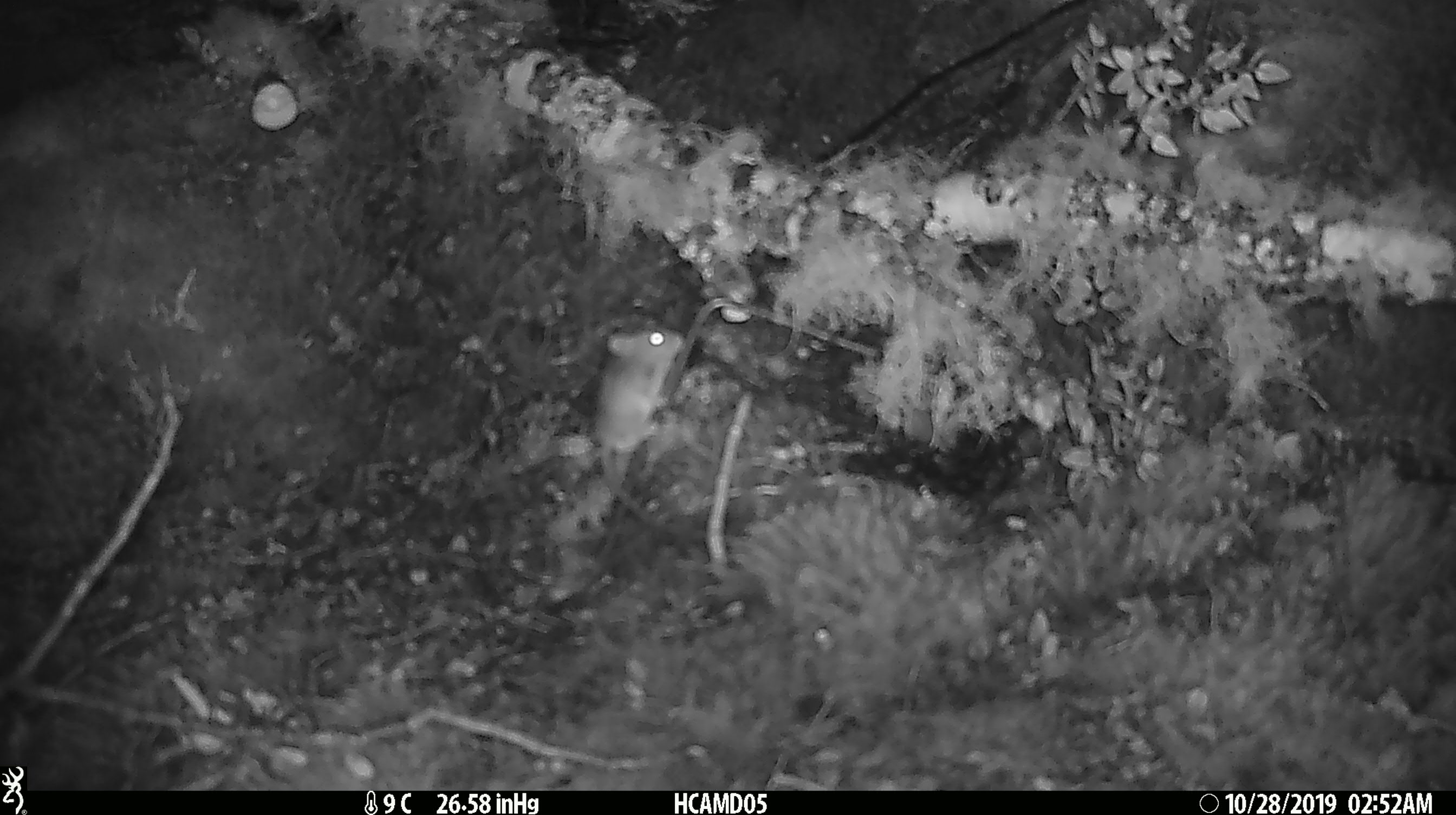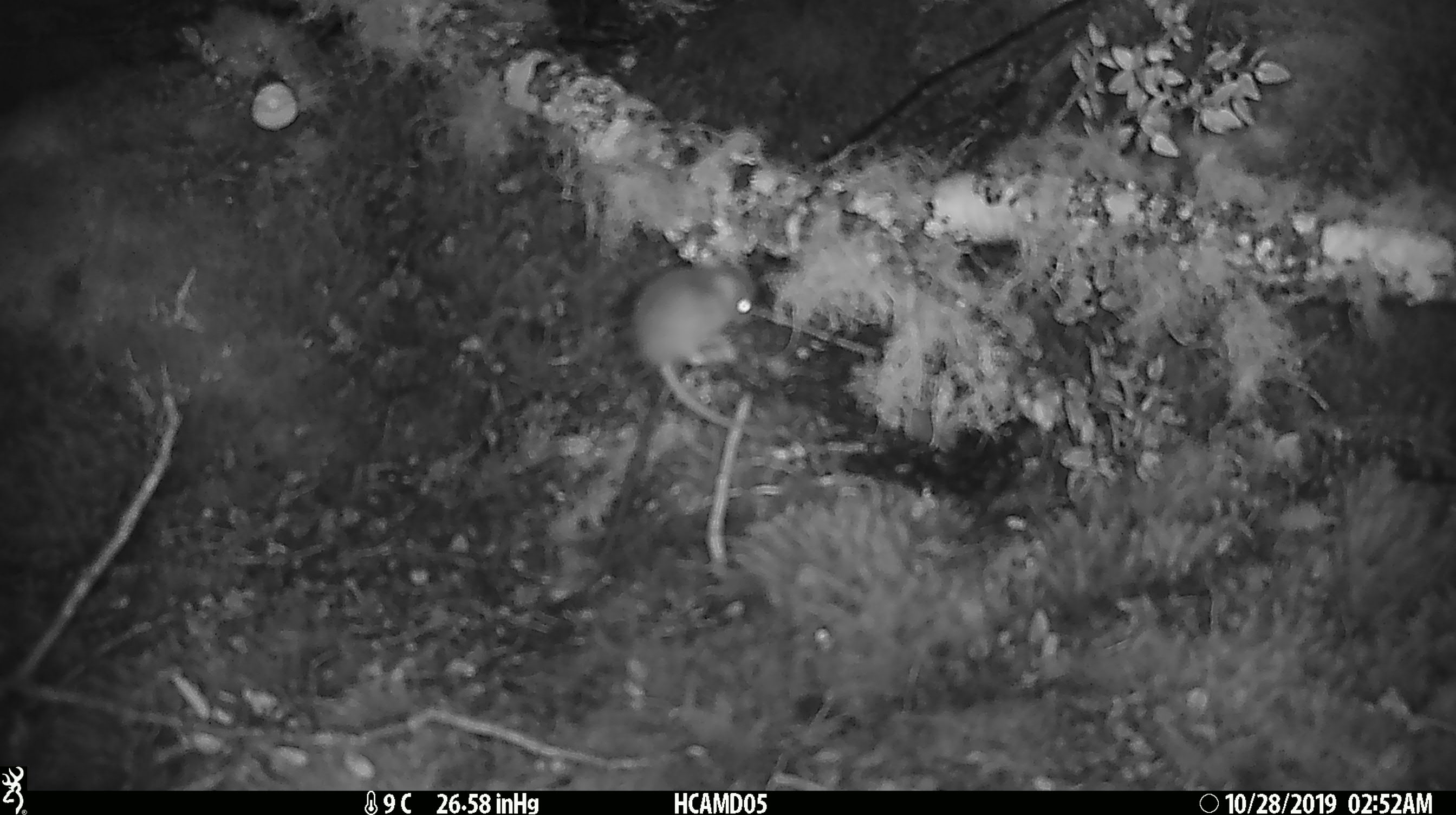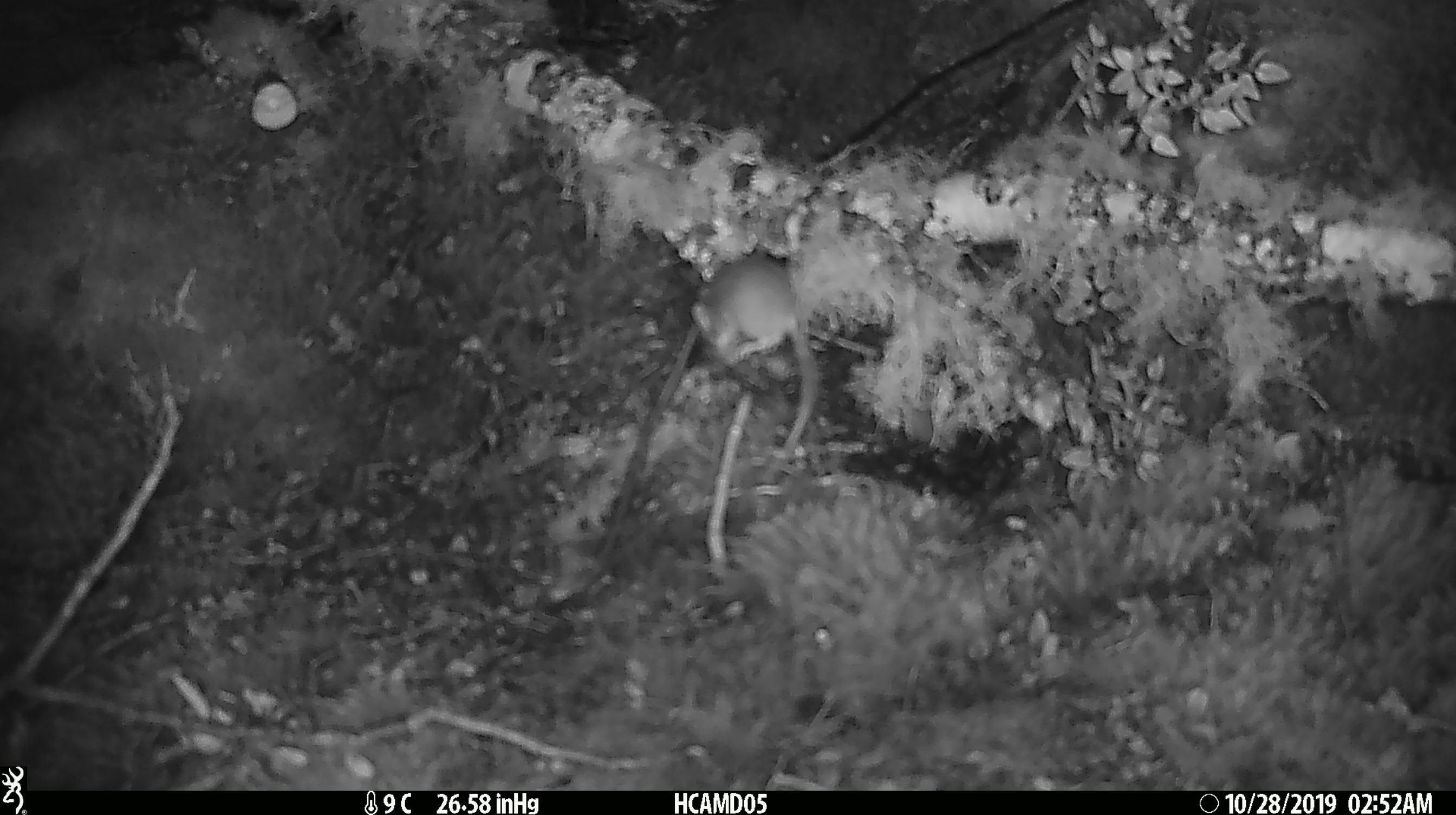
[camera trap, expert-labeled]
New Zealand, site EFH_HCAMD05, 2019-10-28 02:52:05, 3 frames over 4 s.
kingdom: Animalia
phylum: Chordata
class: Mammalia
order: Rodentia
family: Muridae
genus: Mus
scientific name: Mus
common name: mouse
Mouse (Mus).